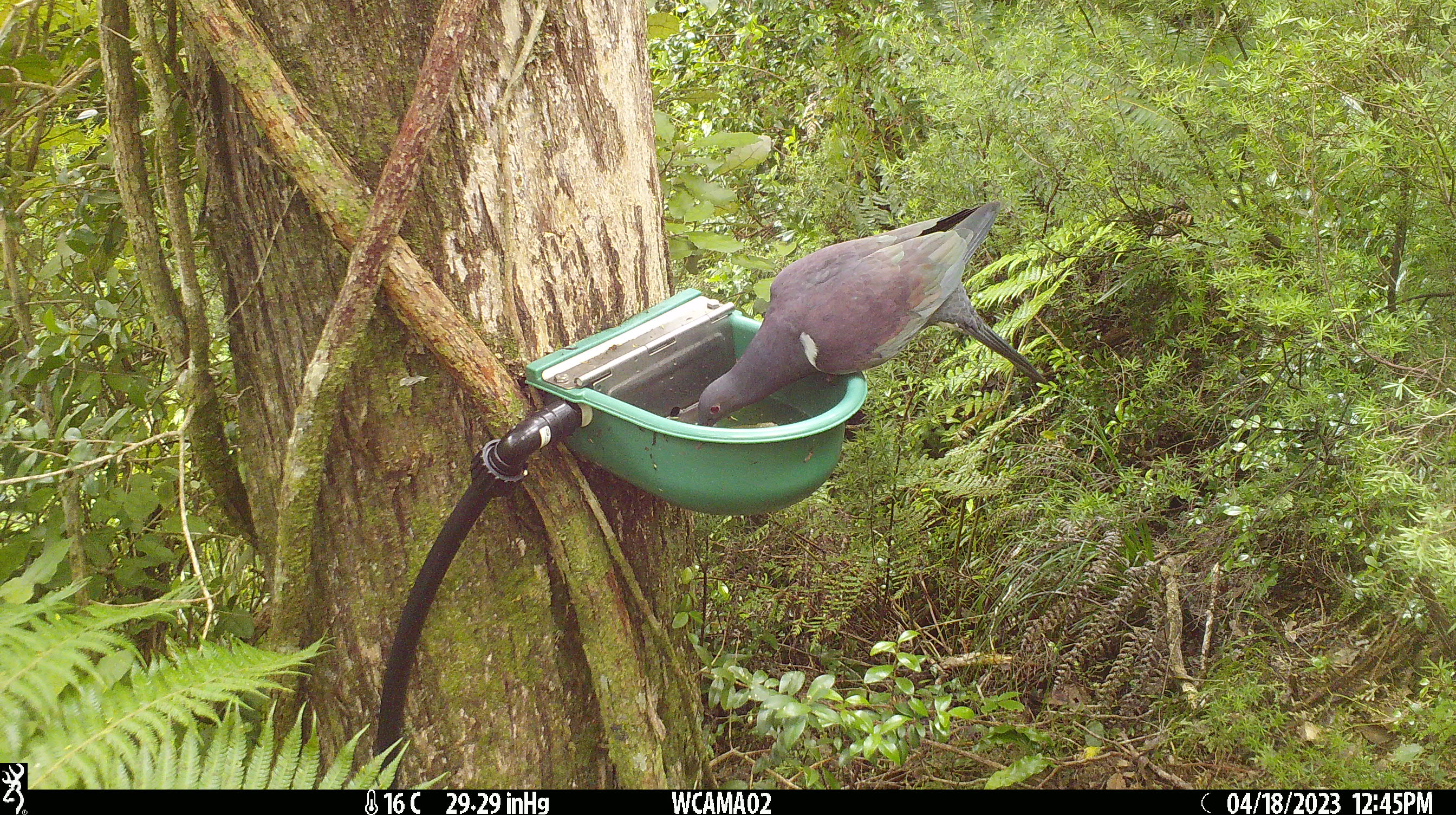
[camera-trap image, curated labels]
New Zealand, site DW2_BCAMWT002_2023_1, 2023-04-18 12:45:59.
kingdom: Animalia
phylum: Chordata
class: Aves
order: Columbiformes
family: Columbidae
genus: Hemiphaga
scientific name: Hemiphaga novaeseelandiae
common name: new zealand pigeon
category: kereru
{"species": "kereru (new zealand pigeon) (Hemiphaga novaeseelandiae)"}